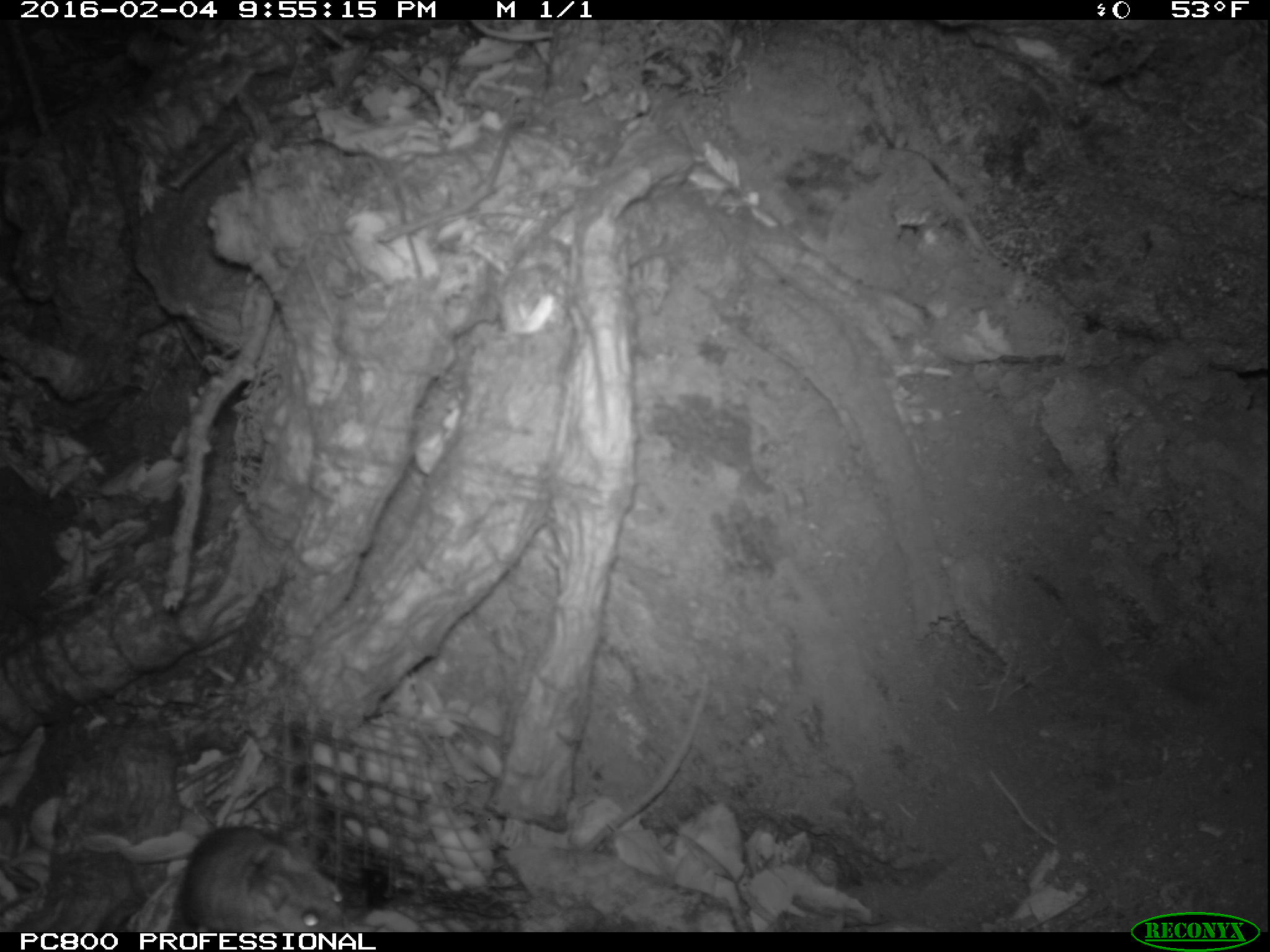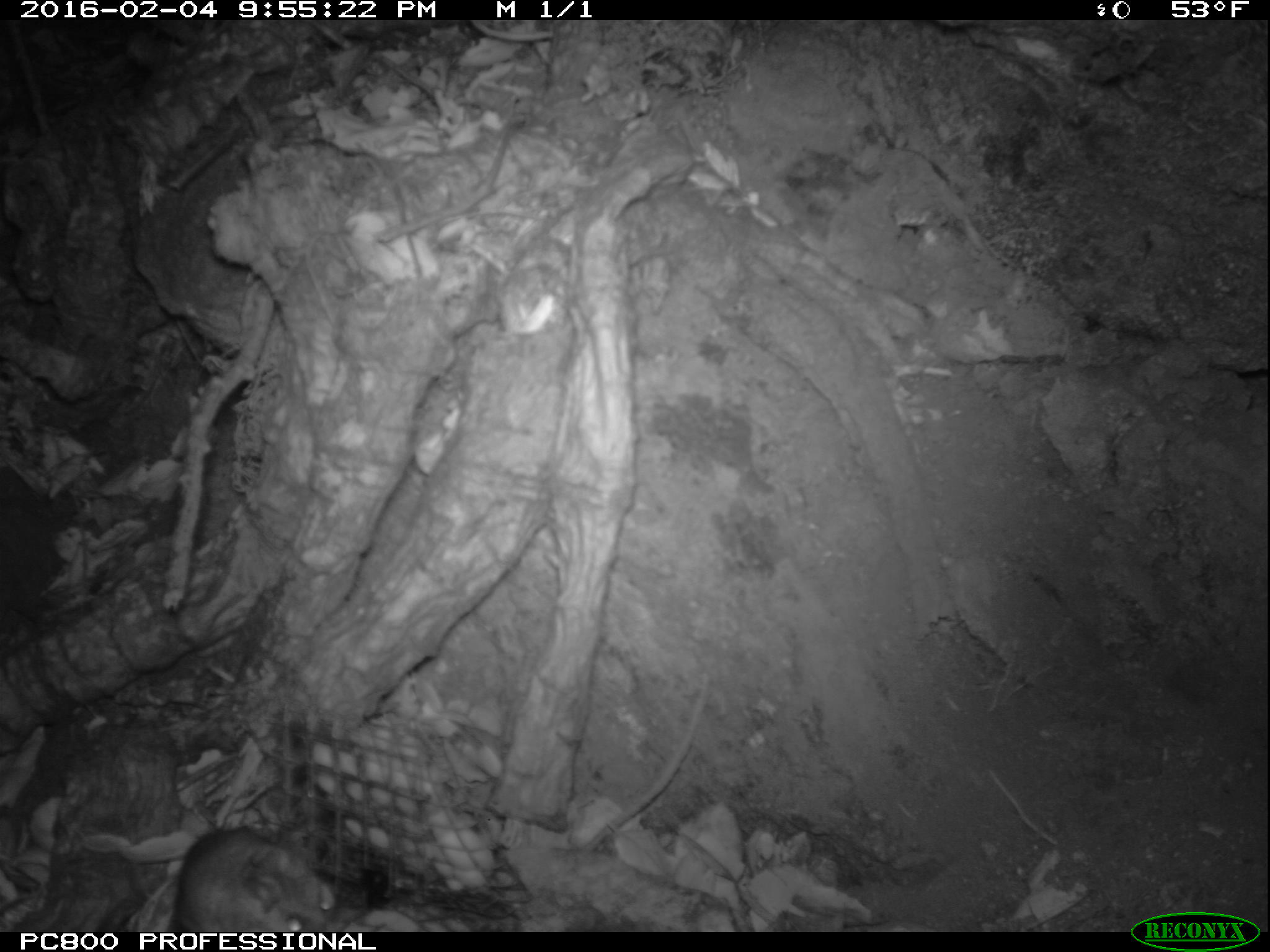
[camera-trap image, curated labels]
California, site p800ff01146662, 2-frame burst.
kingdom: Animalia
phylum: Chordata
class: Mammalia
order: Rodentia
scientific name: Rodentia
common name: rodent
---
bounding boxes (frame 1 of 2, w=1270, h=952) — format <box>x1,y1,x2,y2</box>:
rodent: <box>164,823,350,931</box>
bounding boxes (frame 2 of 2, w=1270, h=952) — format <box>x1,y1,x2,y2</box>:
rodent: <box>174,827,334,932</box>